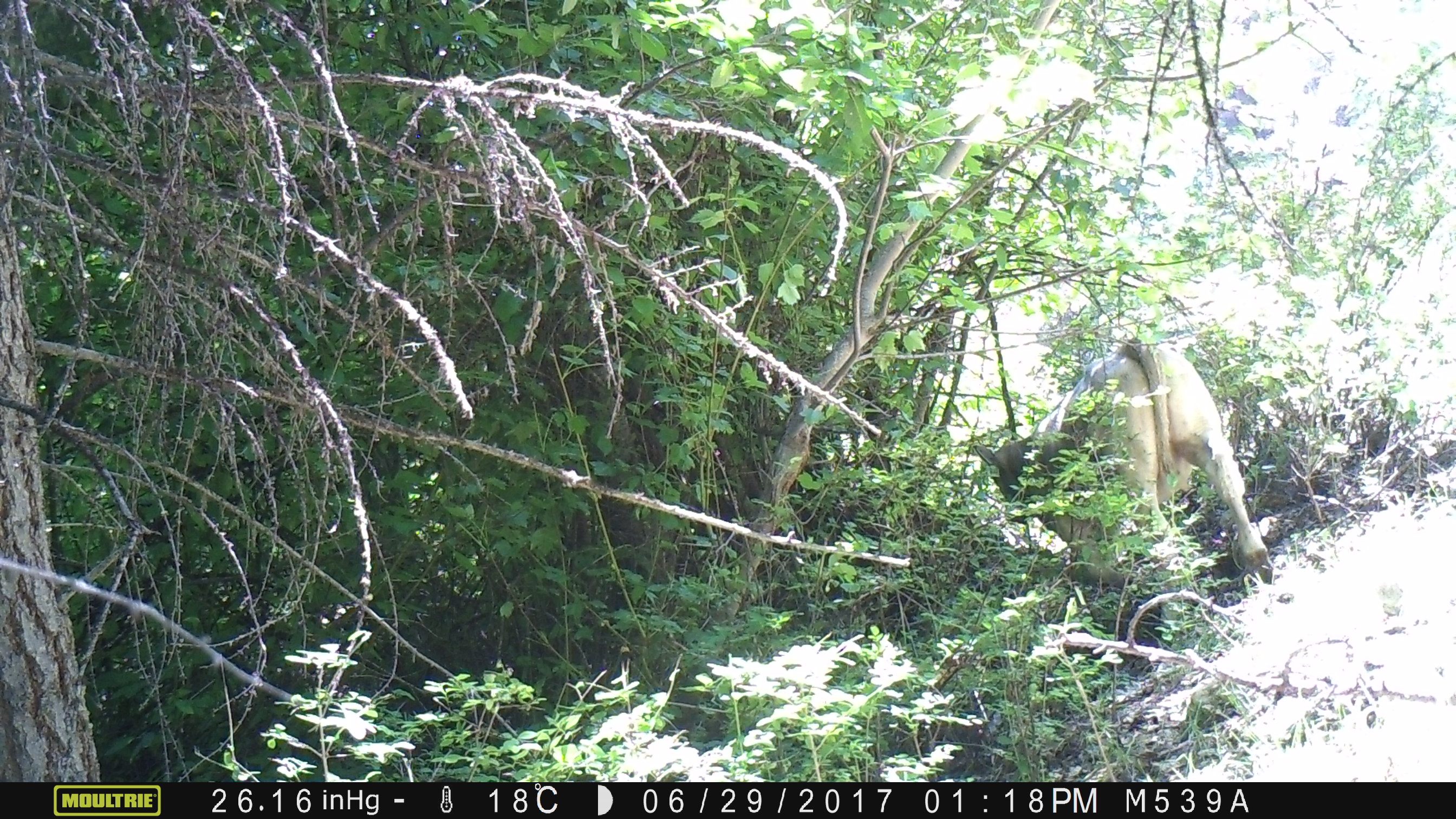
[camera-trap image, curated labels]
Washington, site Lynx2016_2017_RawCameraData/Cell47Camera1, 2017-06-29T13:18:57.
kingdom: Animalia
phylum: Chordata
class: Mammalia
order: Artiodactyla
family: Bovidae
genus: Bos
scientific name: Bos taurus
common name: domestic cattle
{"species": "domestic cattle (Bos taurus)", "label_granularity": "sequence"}